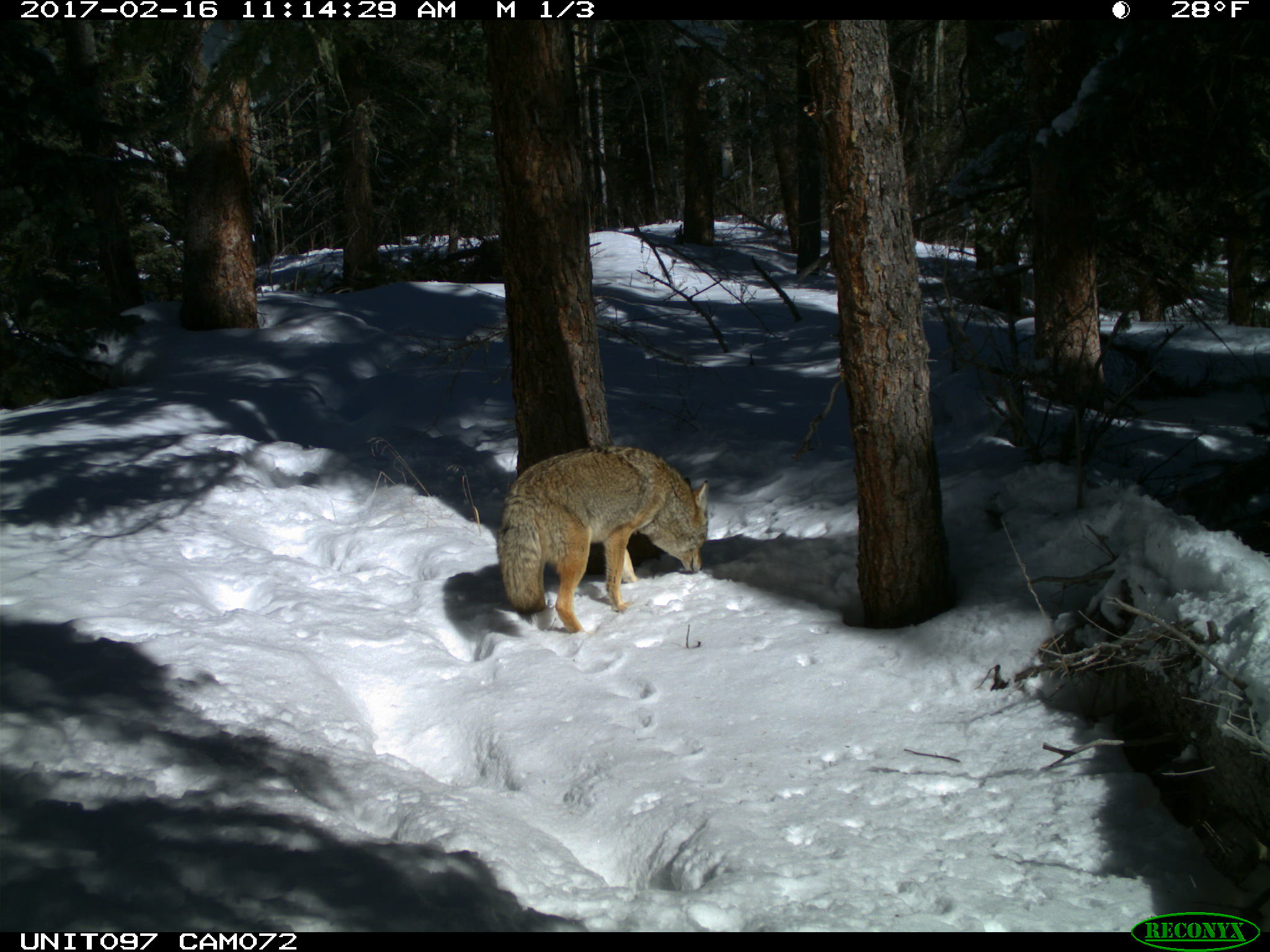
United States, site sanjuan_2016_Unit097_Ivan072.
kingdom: Animalia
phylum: Chordata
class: Mammalia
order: Carnivora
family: Canidae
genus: Canis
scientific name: Canis latrans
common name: coyote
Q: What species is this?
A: Canis latrans (coyote).